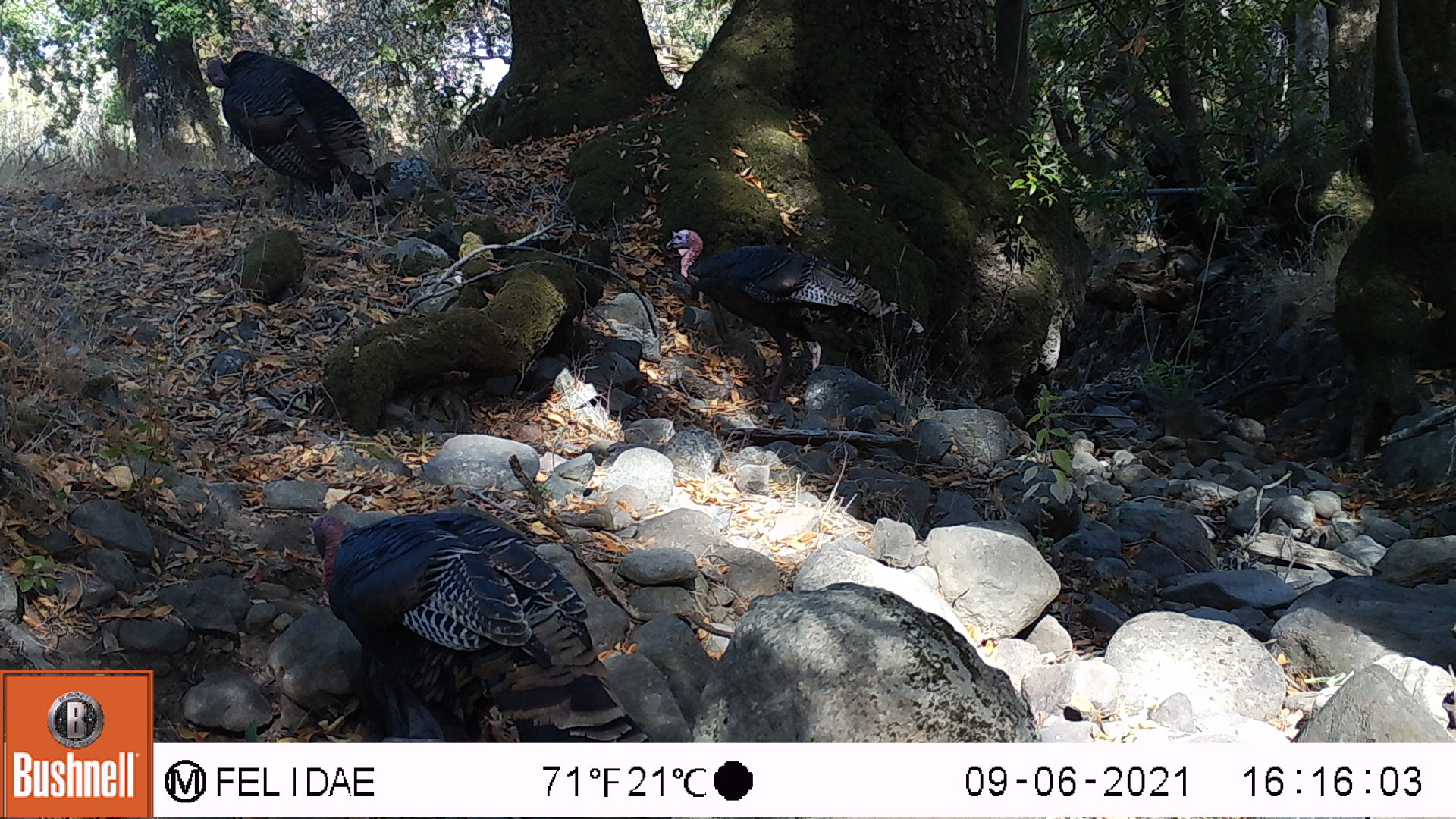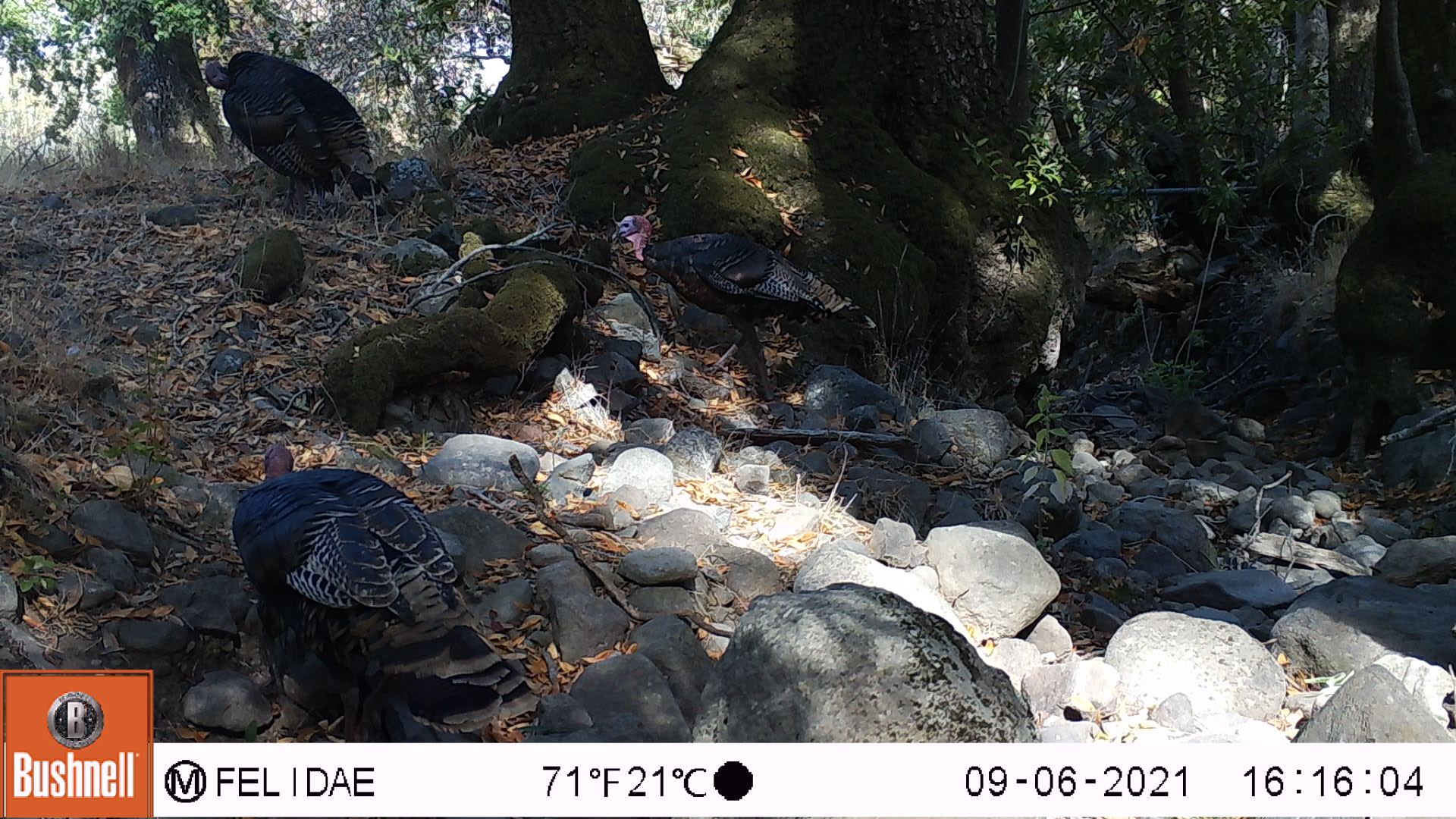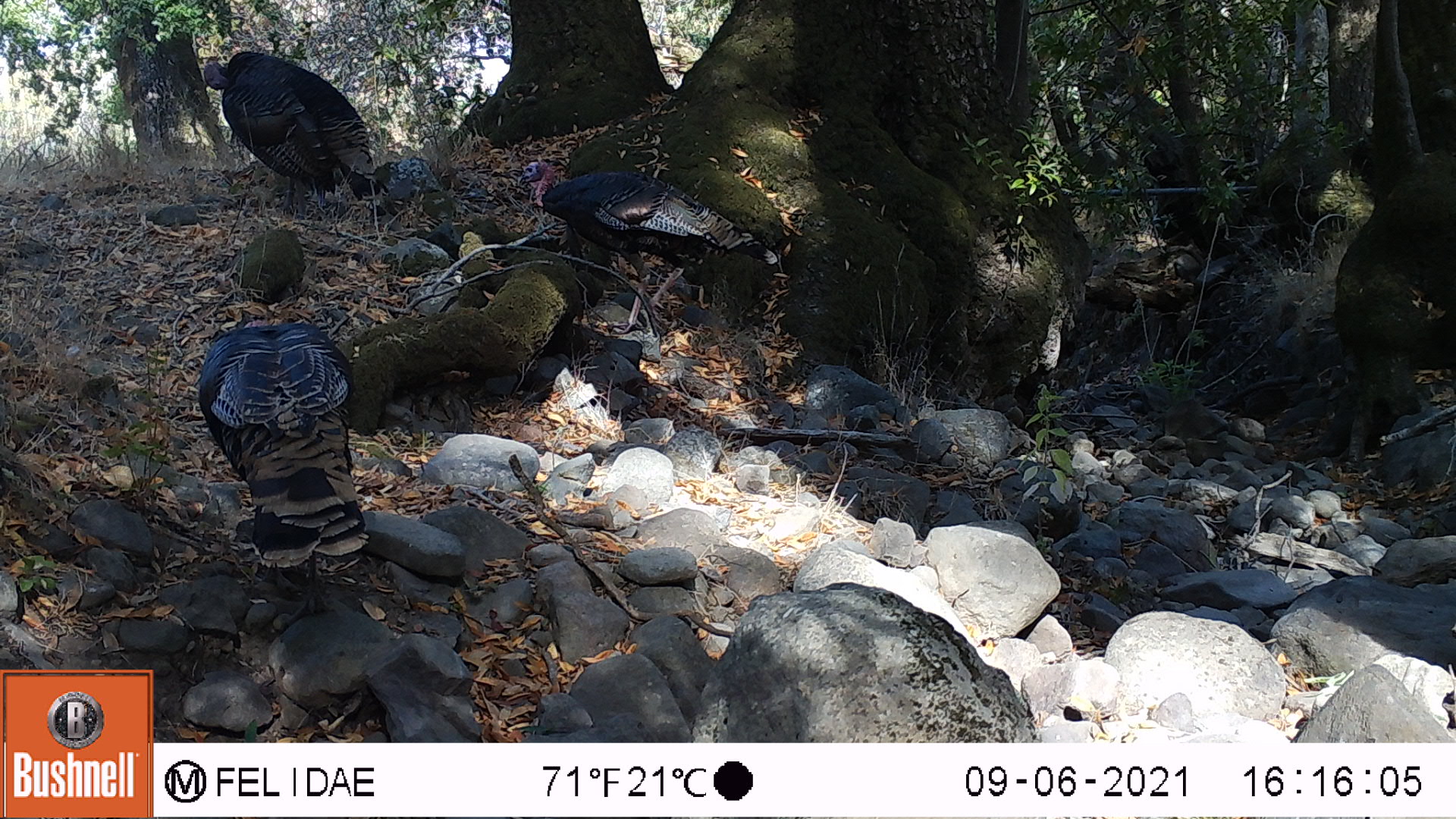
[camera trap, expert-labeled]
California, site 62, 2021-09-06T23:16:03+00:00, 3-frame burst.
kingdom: Animalia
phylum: Chordata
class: Aves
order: Galliformes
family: Phasianidae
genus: Meleagris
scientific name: Meleagris gallopavo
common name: turkey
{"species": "turkey (Meleagris gallopavo)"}